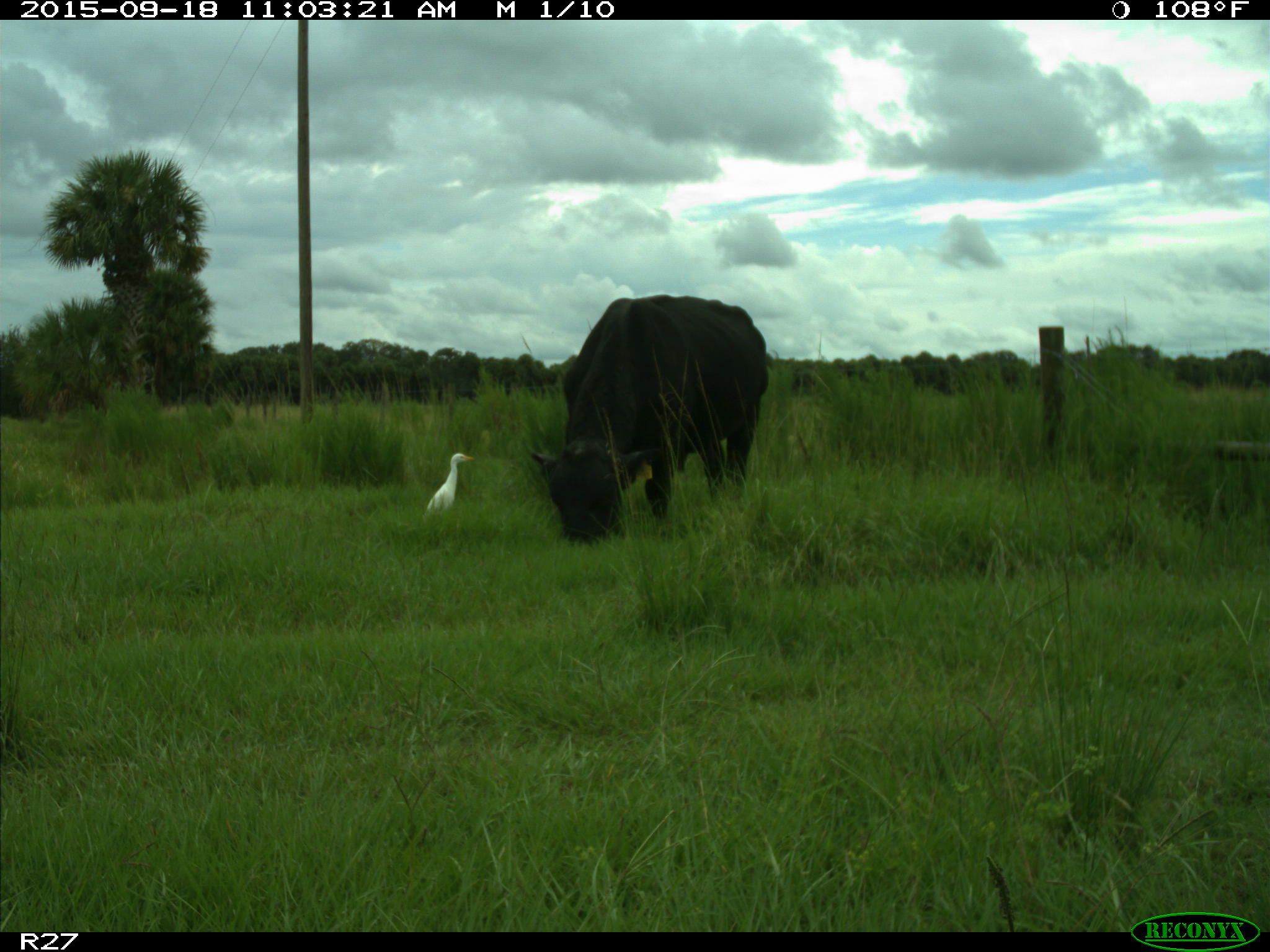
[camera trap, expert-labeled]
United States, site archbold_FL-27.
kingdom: Animalia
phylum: Chordata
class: Mammalia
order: Artiodactyla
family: Bovidae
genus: Bos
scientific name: Bos taurus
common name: domestic cow